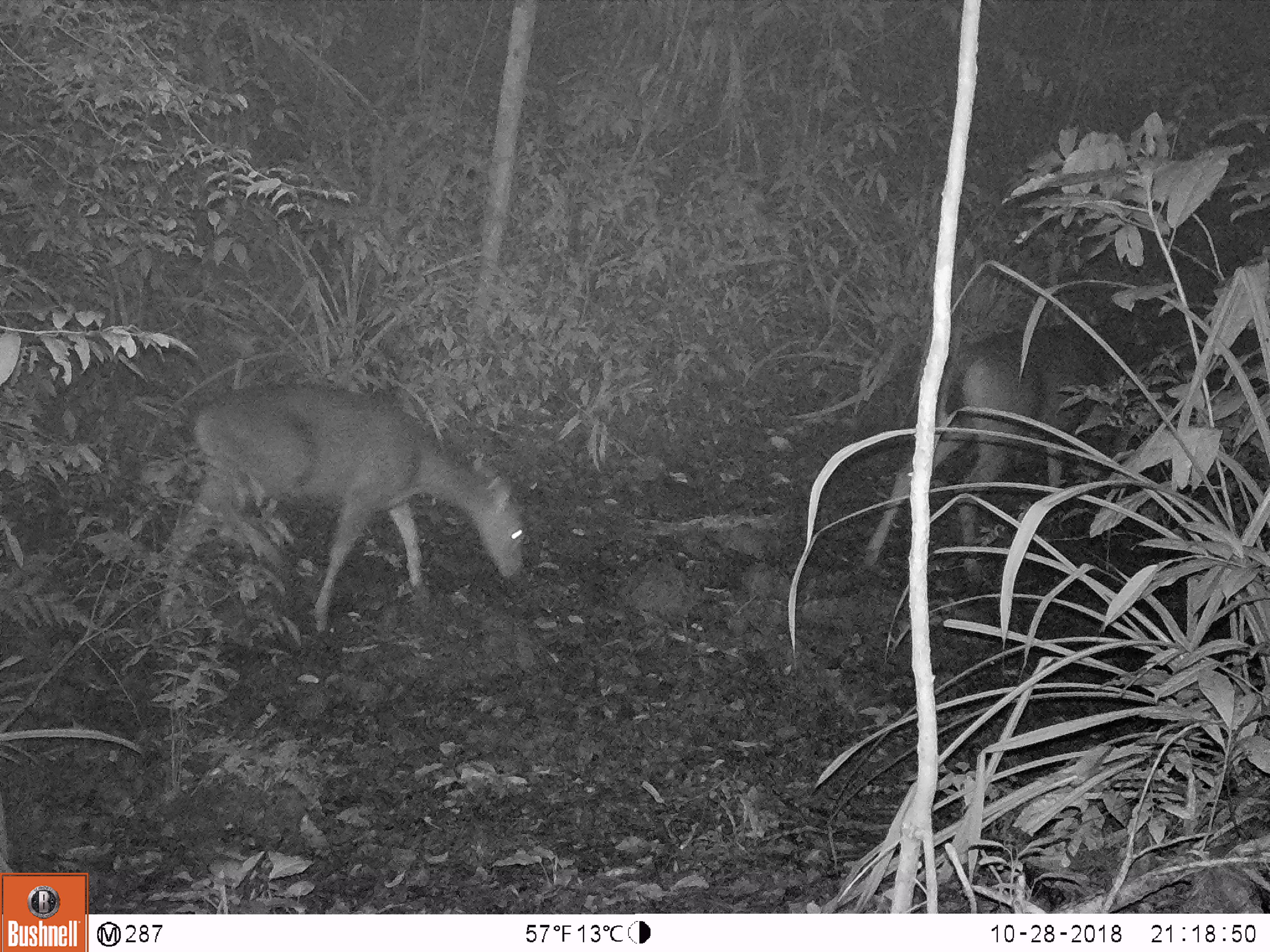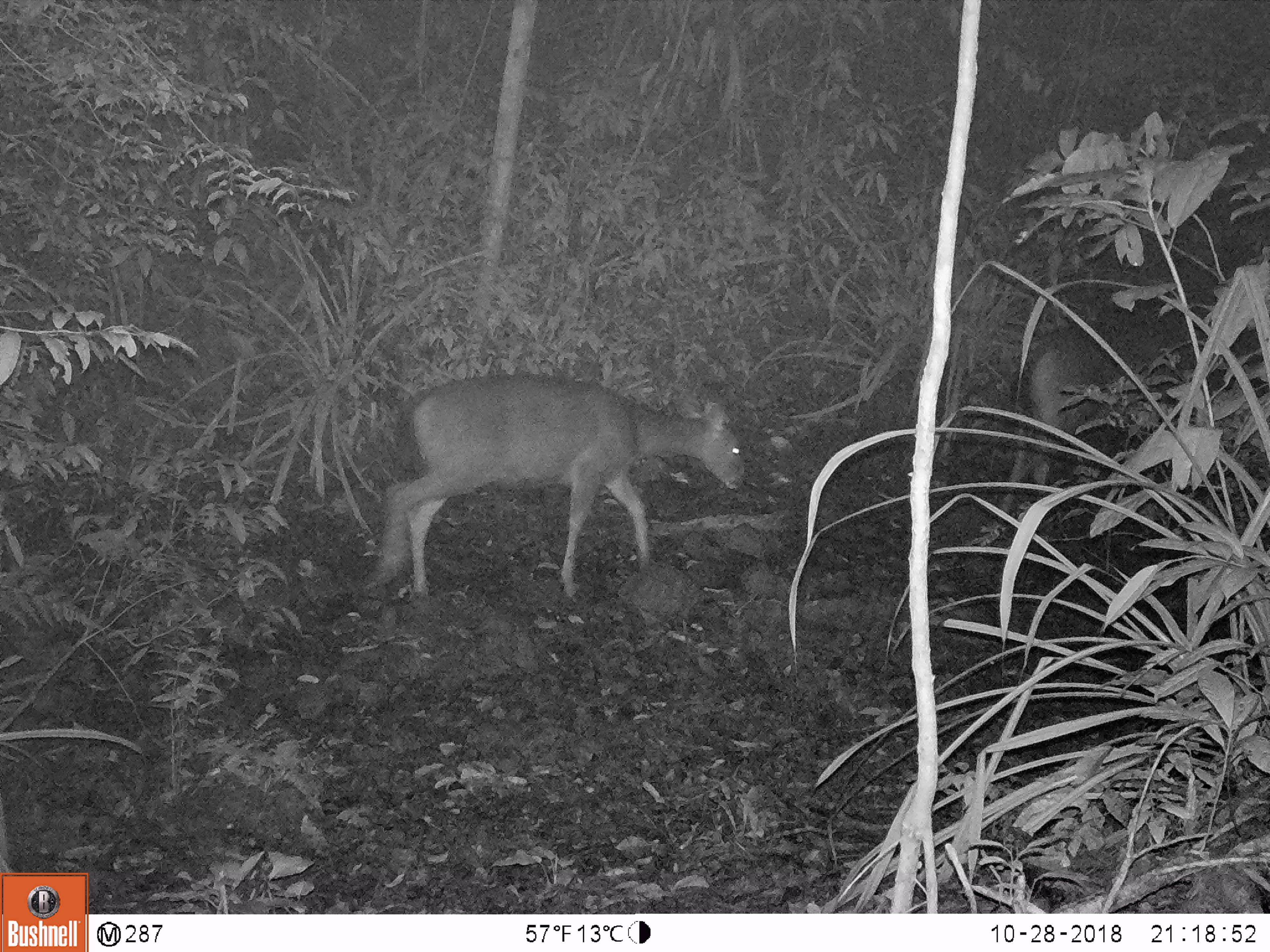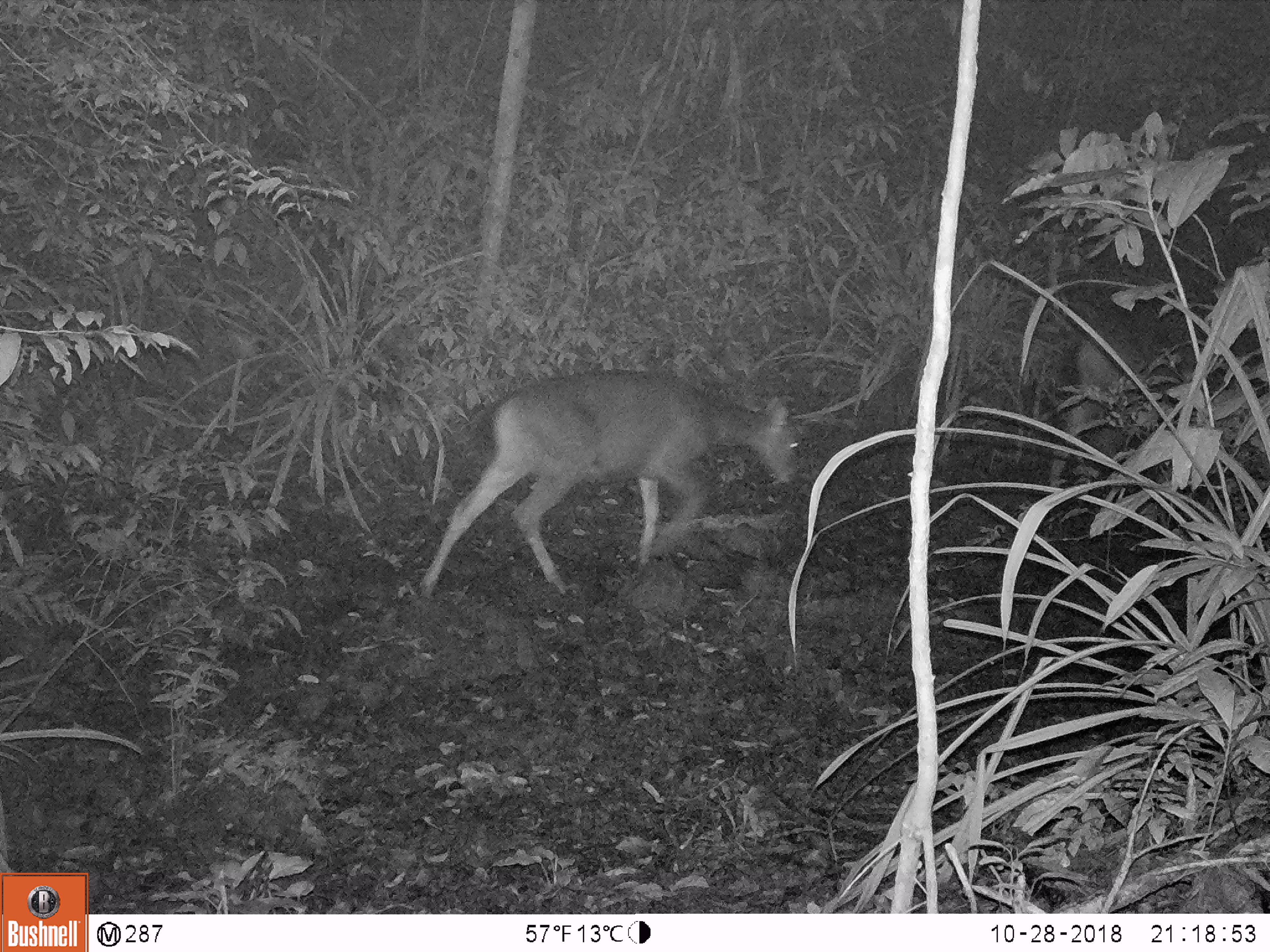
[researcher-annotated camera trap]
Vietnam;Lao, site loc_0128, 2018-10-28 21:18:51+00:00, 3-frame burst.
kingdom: Animalia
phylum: Chordata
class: Mammalia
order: Artiodactyla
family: Cervidae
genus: Rusa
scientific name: Rusa unicolor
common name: sambar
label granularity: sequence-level